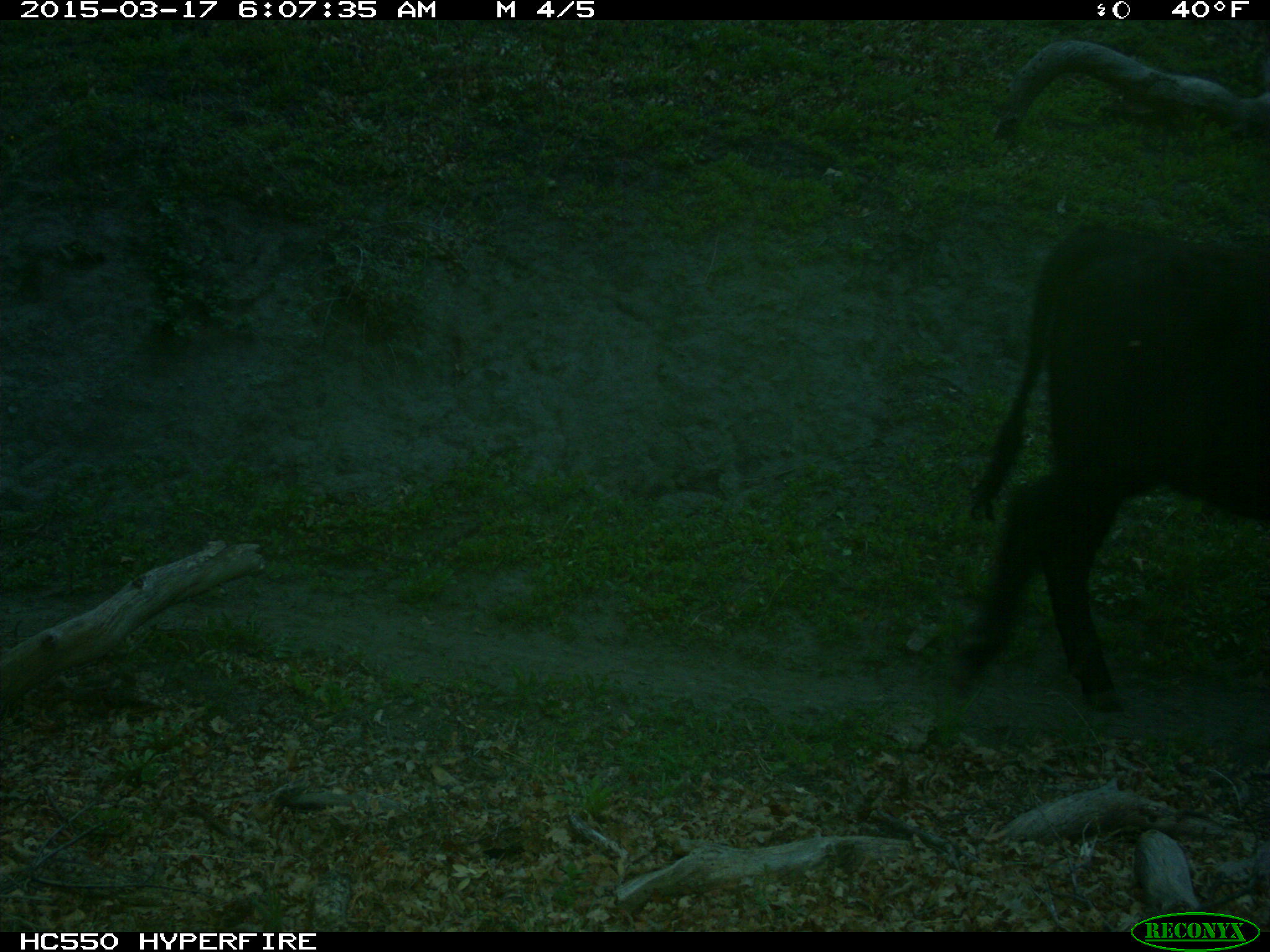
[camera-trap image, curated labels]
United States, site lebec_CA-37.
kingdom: Animalia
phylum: Chordata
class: Mammalia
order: Artiodactyla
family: Bovidae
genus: Bos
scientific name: Bos taurus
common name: domestic cow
Bos taurus (domestic cow).